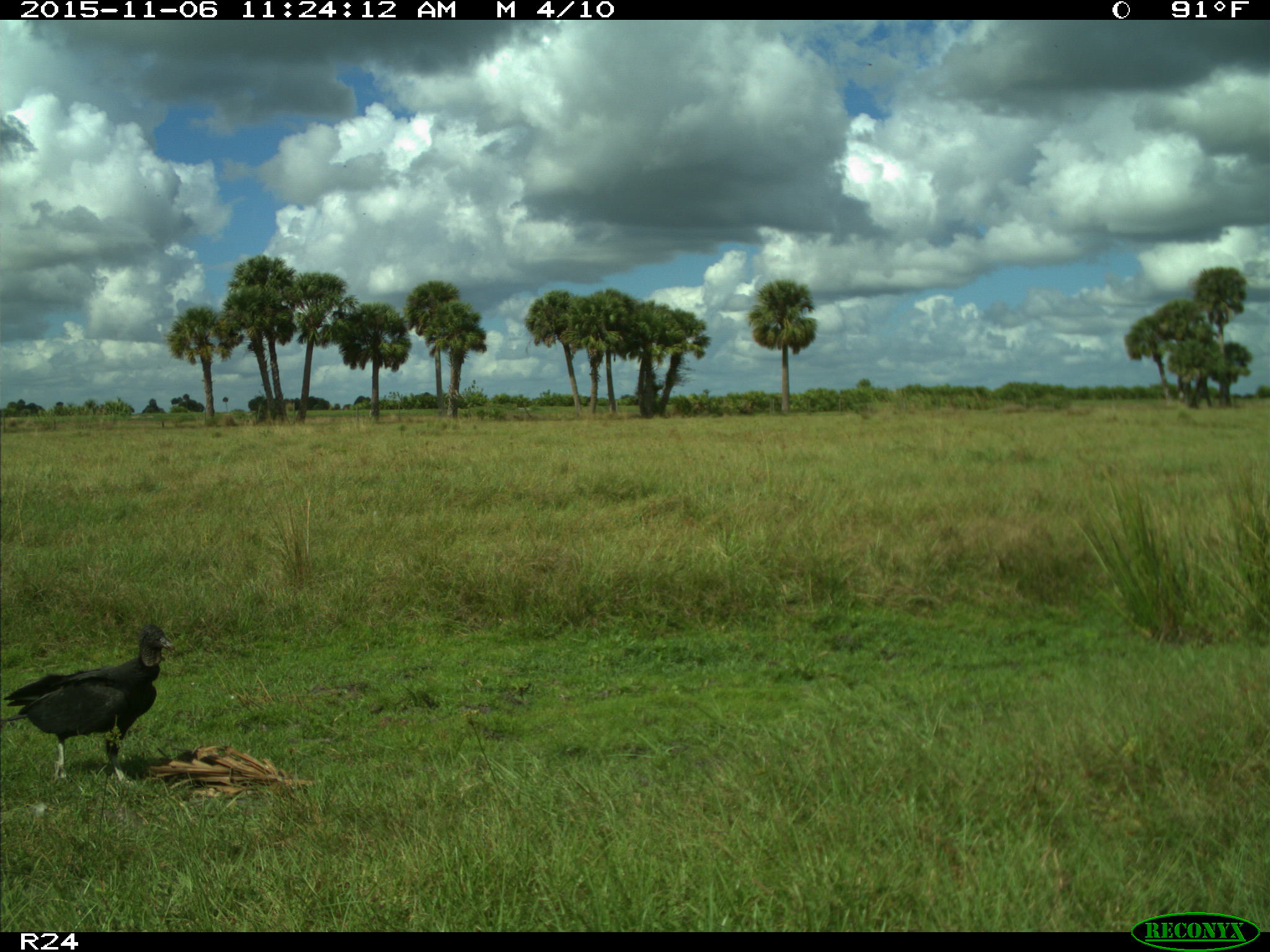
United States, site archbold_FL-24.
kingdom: Animalia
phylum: Chordata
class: Aves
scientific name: Aves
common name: birds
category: unidentified bird